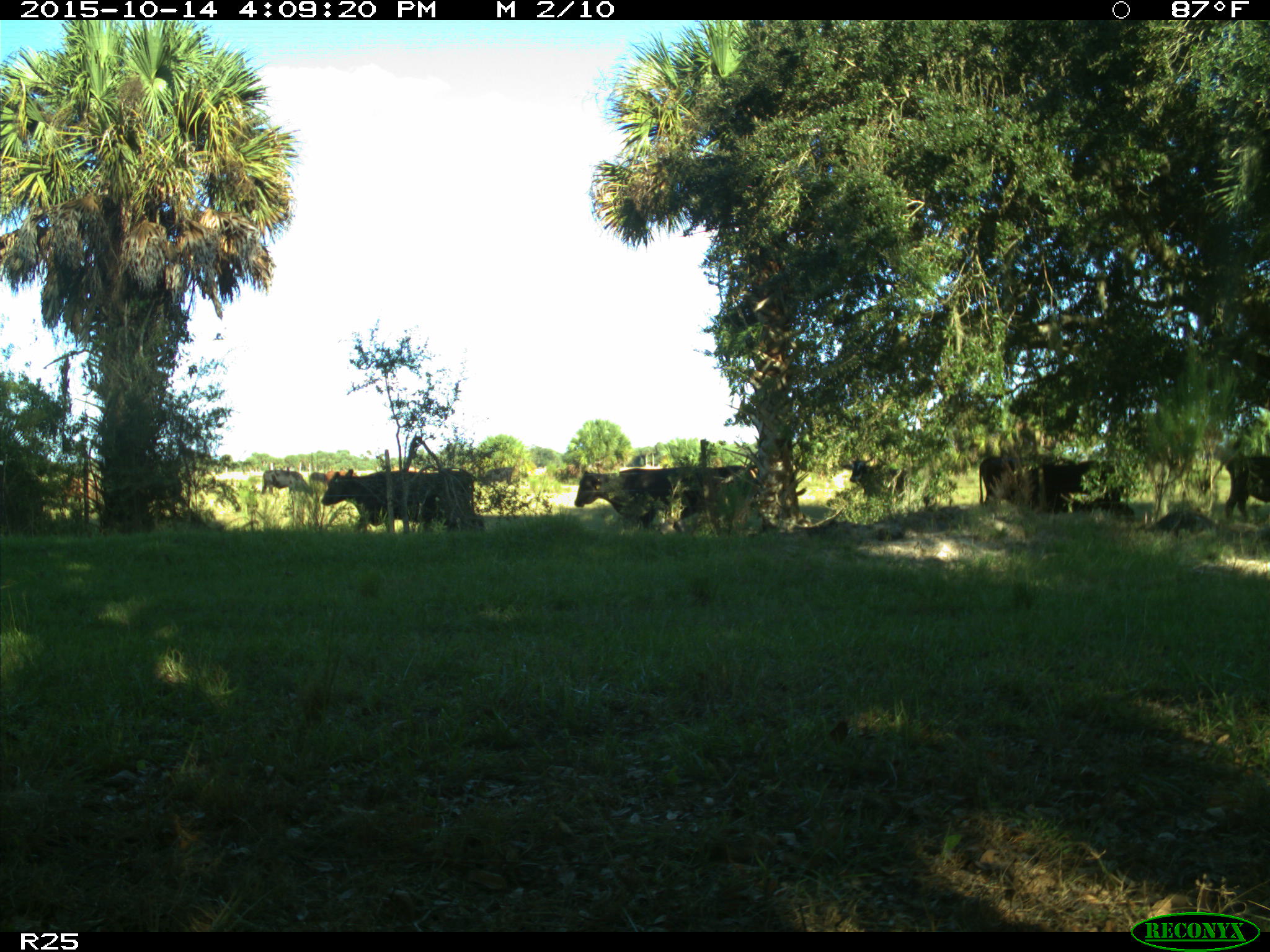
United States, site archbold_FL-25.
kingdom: Animalia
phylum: Chordata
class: Mammalia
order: Artiodactyla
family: Bovidae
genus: Bos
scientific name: Bos taurus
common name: domestic cow